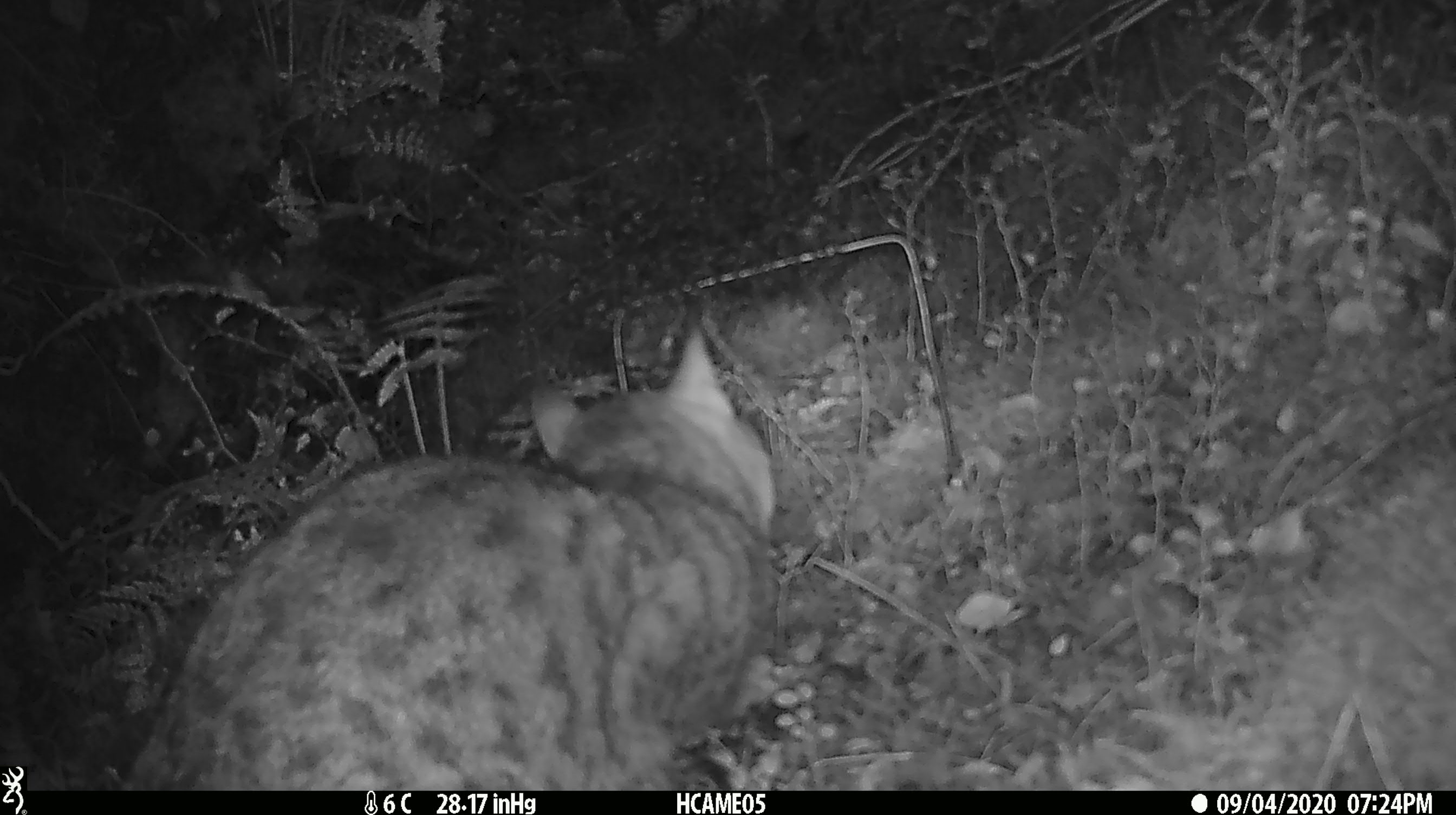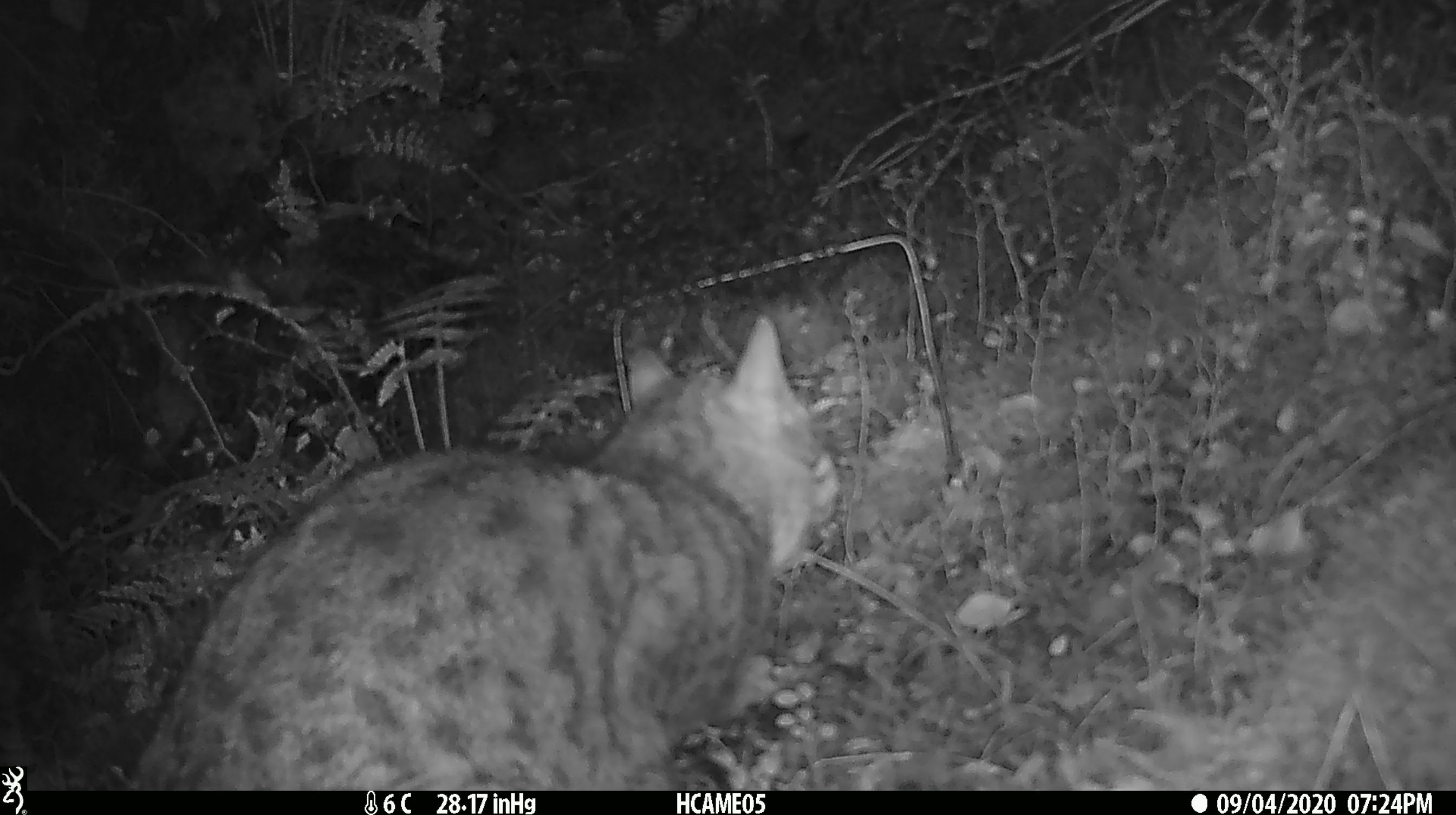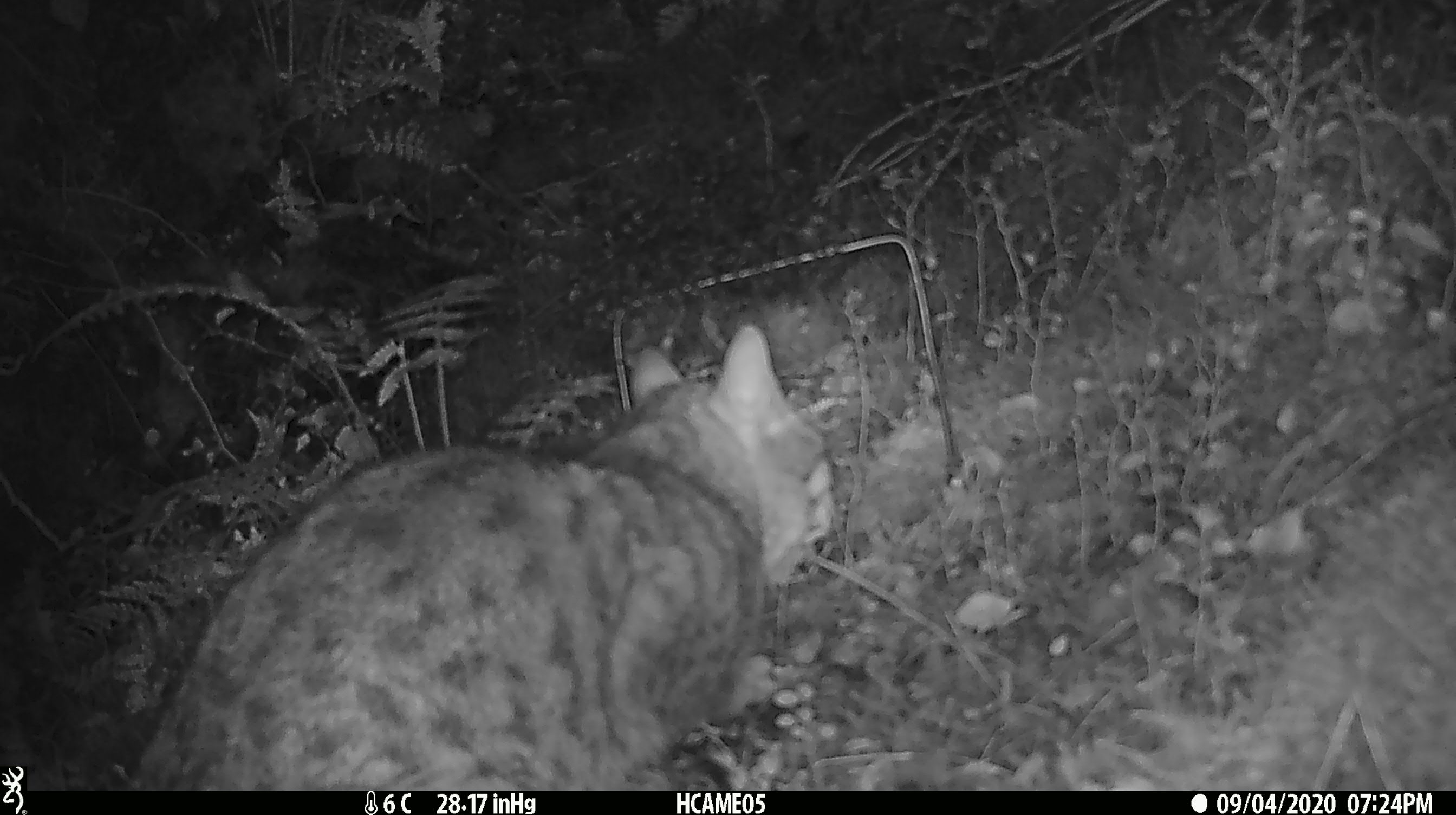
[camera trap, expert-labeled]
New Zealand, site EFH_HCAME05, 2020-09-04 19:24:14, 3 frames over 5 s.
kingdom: Animalia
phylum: Chordata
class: Mammalia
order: Carnivora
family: Felidae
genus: Felis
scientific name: Felis catus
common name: domestic cat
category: cat